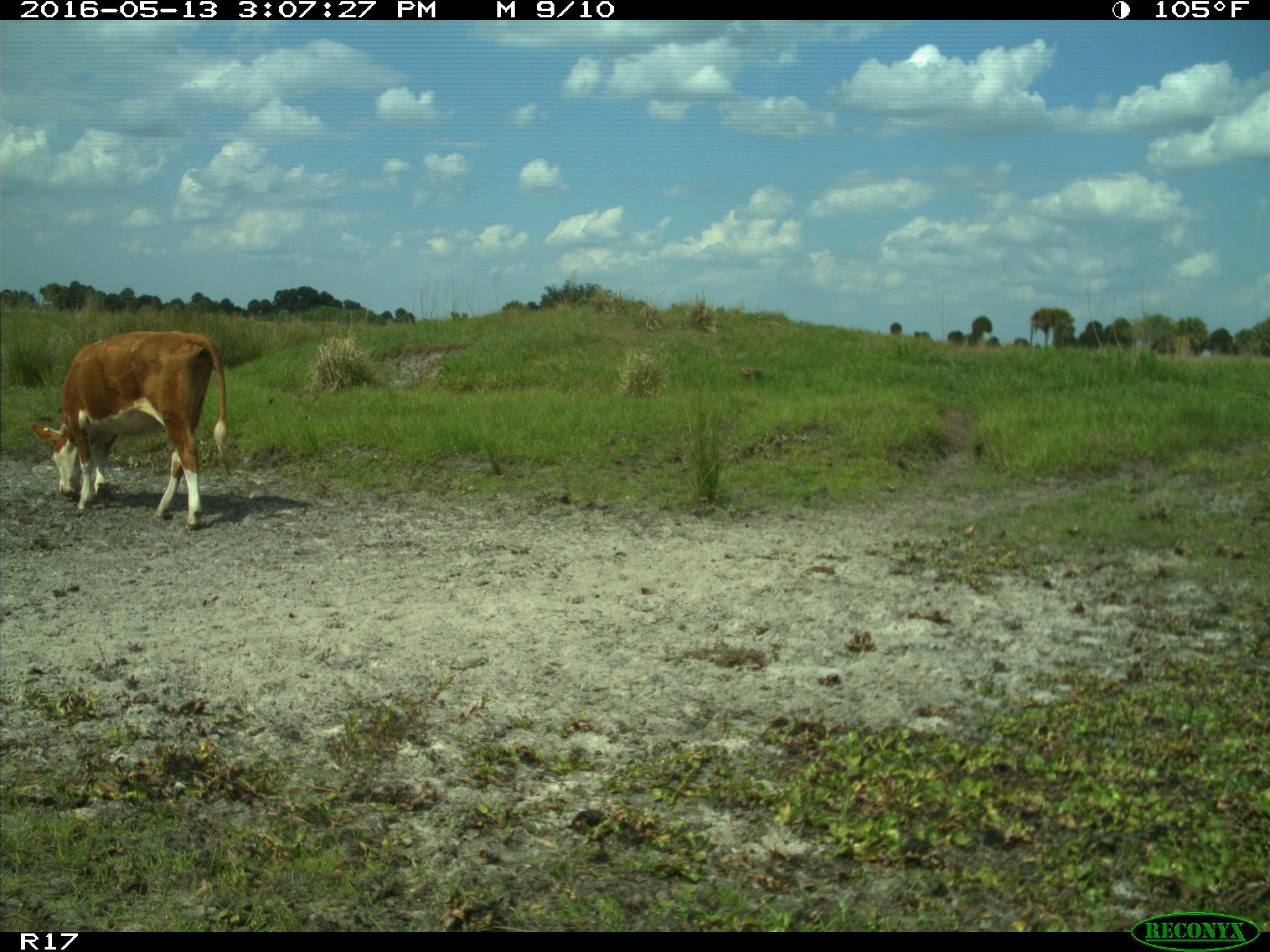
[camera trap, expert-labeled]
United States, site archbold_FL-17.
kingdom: Animalia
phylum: Chordata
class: Mammalia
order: Artiodactyla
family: Bovidae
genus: Bos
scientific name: Bos taurus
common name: domestic cow